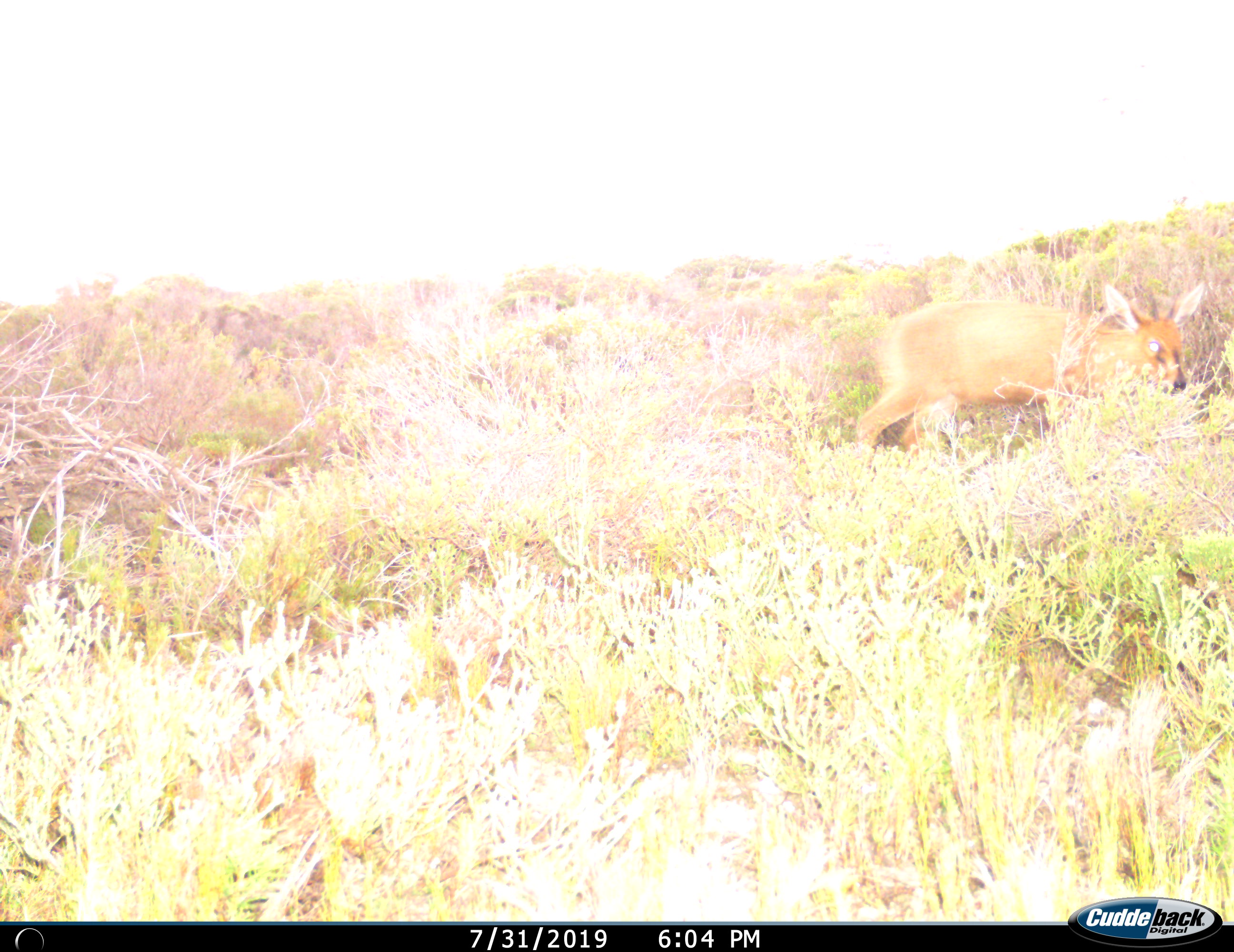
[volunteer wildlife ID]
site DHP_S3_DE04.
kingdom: Animalia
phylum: Chordata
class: Mammalia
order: Artiodactyla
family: Bovidae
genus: Sylvicapra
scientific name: Sylvicapra grimmia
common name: common duiker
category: duikercommongrey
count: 1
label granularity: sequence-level